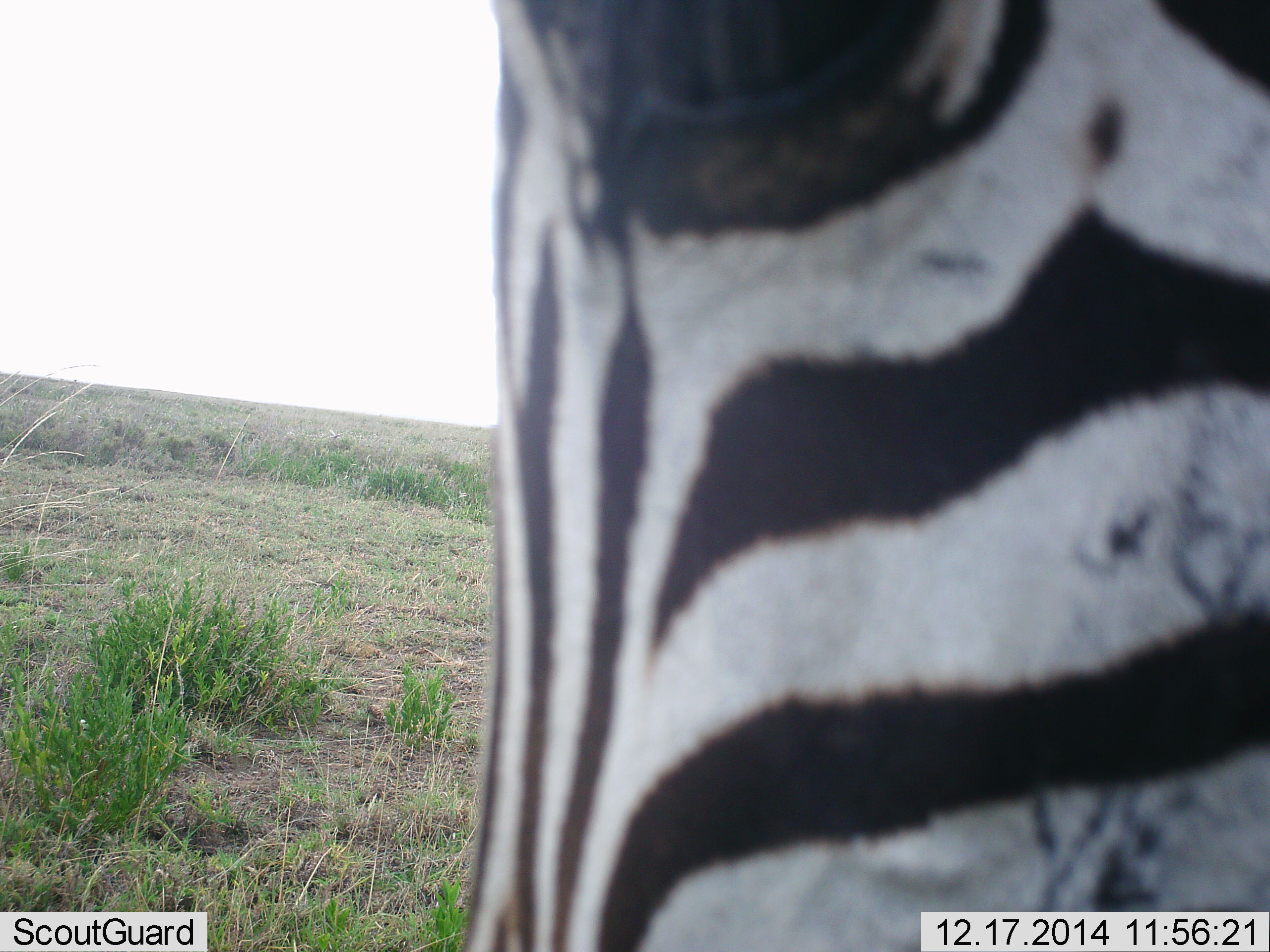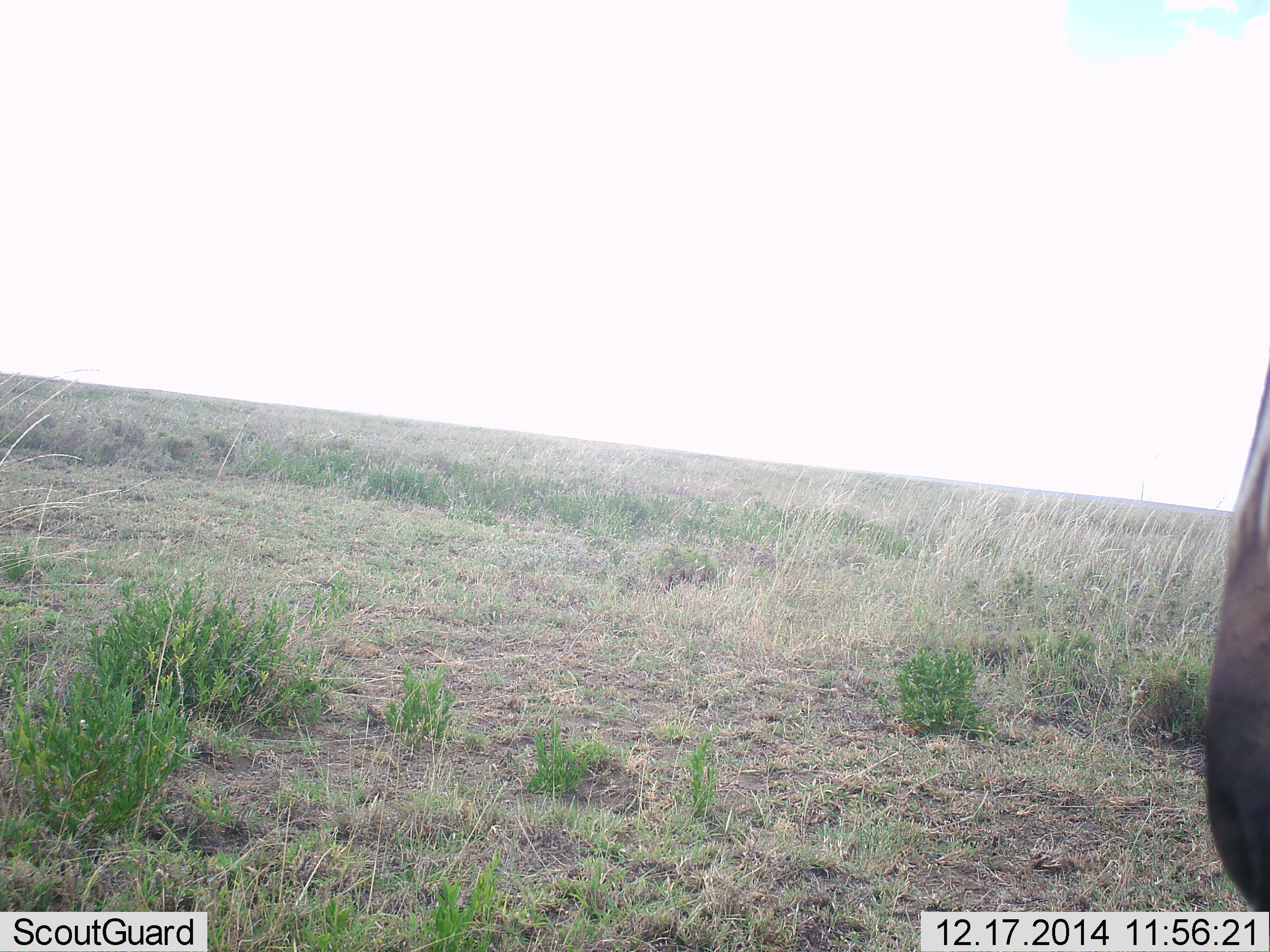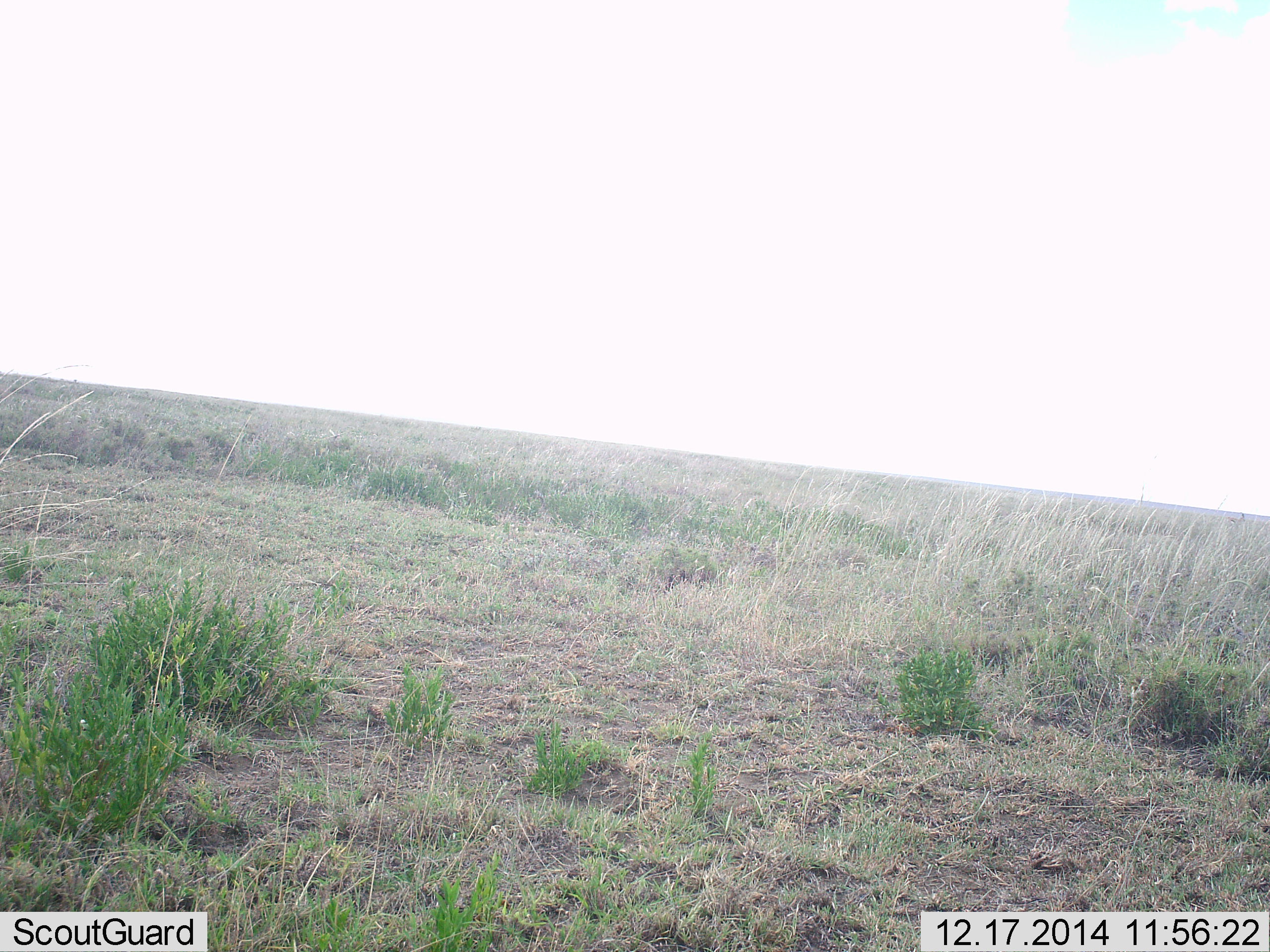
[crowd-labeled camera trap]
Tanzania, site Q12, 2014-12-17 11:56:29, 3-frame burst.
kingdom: Animalia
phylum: Chordata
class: Mammalia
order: Perissodactyla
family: Equidae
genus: Equus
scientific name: Equus quagga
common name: plains zebra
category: zebra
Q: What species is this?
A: Zebra (plains zebra) (Equus quagga).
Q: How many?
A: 1.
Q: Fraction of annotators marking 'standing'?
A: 20%.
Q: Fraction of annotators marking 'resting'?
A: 0%.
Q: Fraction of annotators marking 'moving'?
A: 80%.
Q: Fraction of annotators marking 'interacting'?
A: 0%.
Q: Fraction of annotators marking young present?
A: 0%.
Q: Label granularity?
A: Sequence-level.